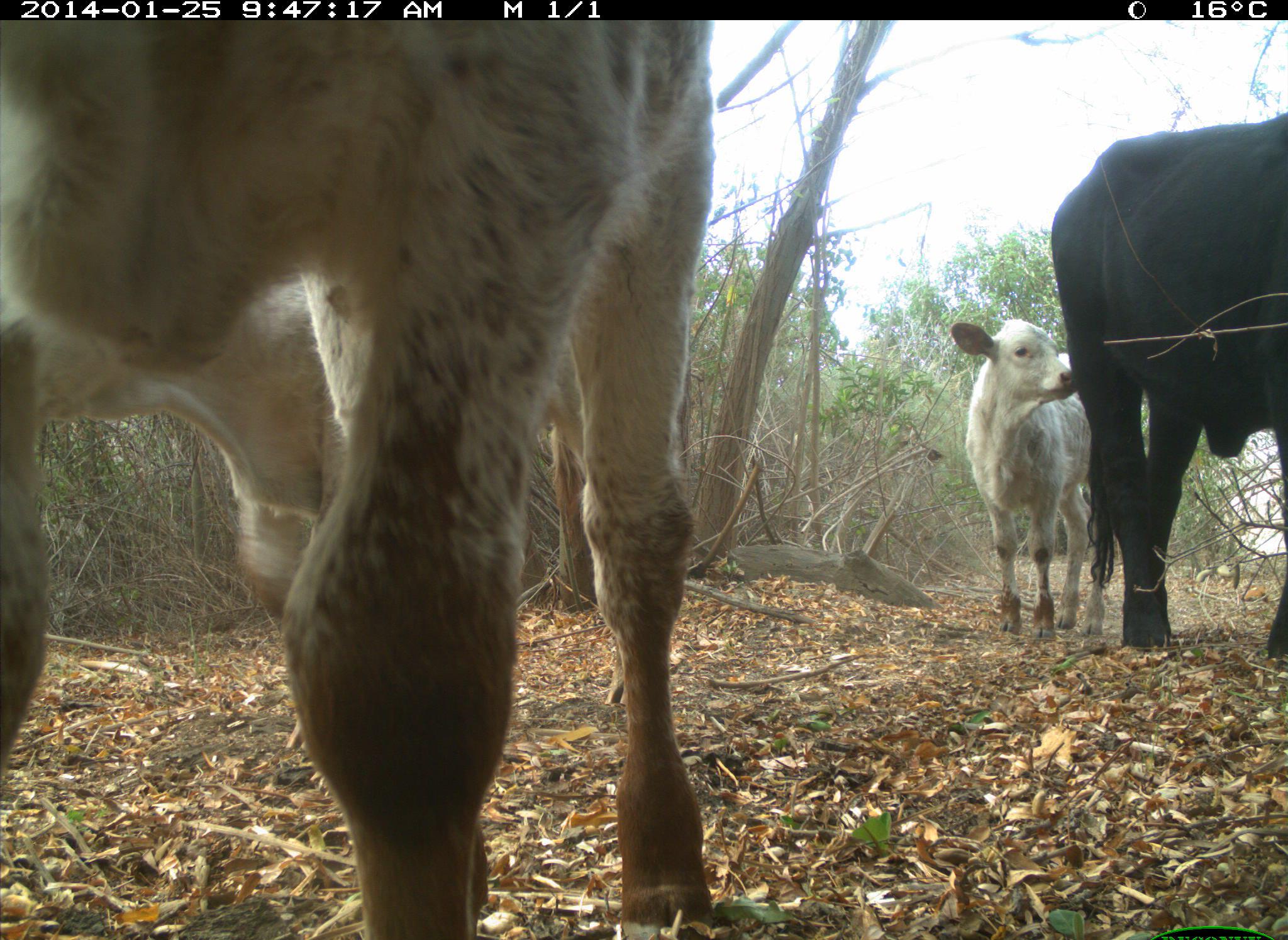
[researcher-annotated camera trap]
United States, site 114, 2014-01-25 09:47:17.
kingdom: Animalia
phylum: Chordata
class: Mammalia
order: Artiodactyla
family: Bovidae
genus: Bos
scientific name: Bos taurus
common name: cow